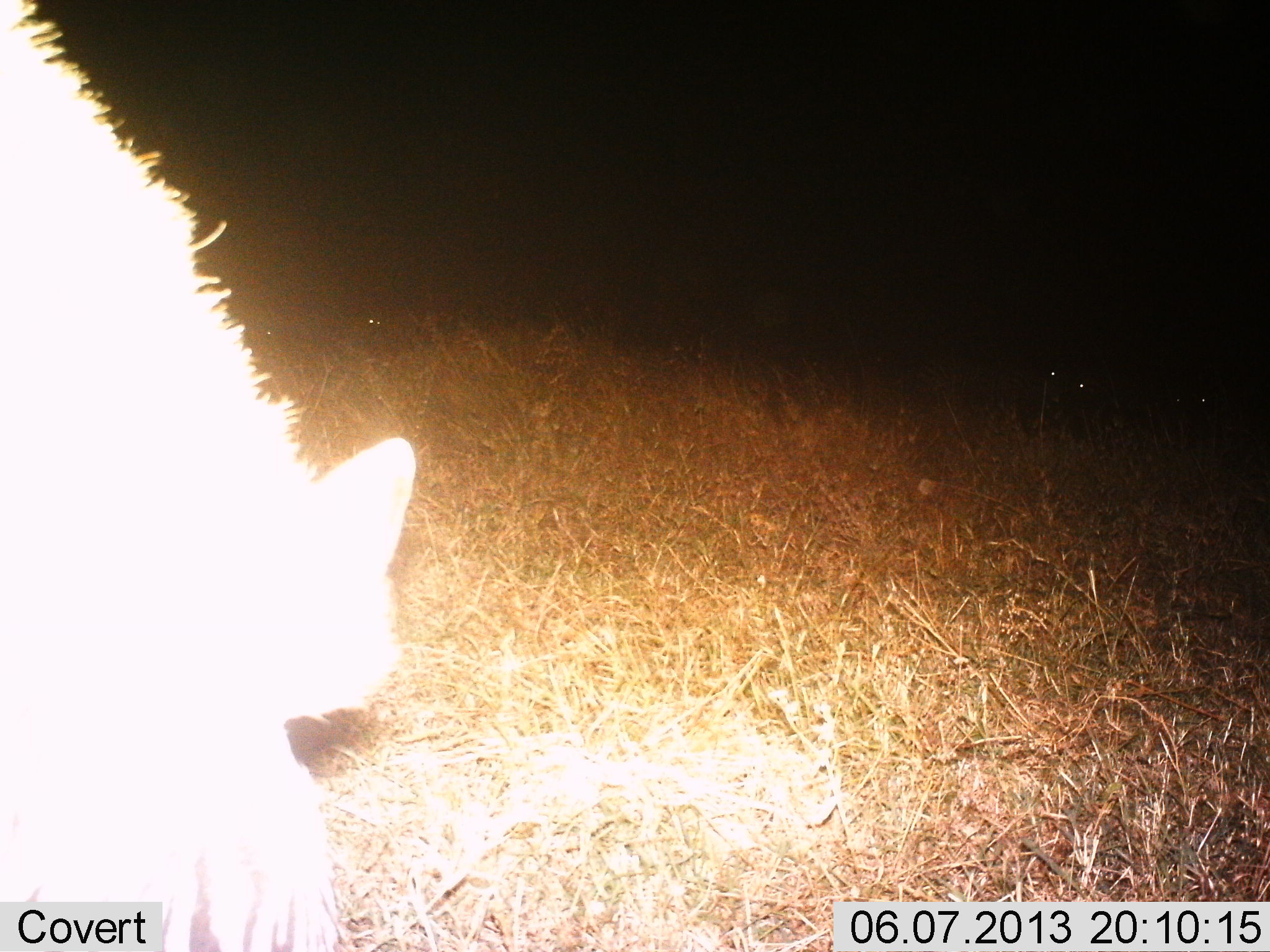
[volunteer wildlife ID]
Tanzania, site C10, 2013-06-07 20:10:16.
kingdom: Animalia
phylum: Chordata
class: Mammalia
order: Carnivora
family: Felidae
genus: Felis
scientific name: Felis lybica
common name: african wild cat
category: wildcat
Wildcat (african wild cat) (Felis lybica), count 1. Behavior (volunteer vote fractions): standing 33%, resting 0%, moving 67%, interacting 0%. Young present (vote fraction): 0%. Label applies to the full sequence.